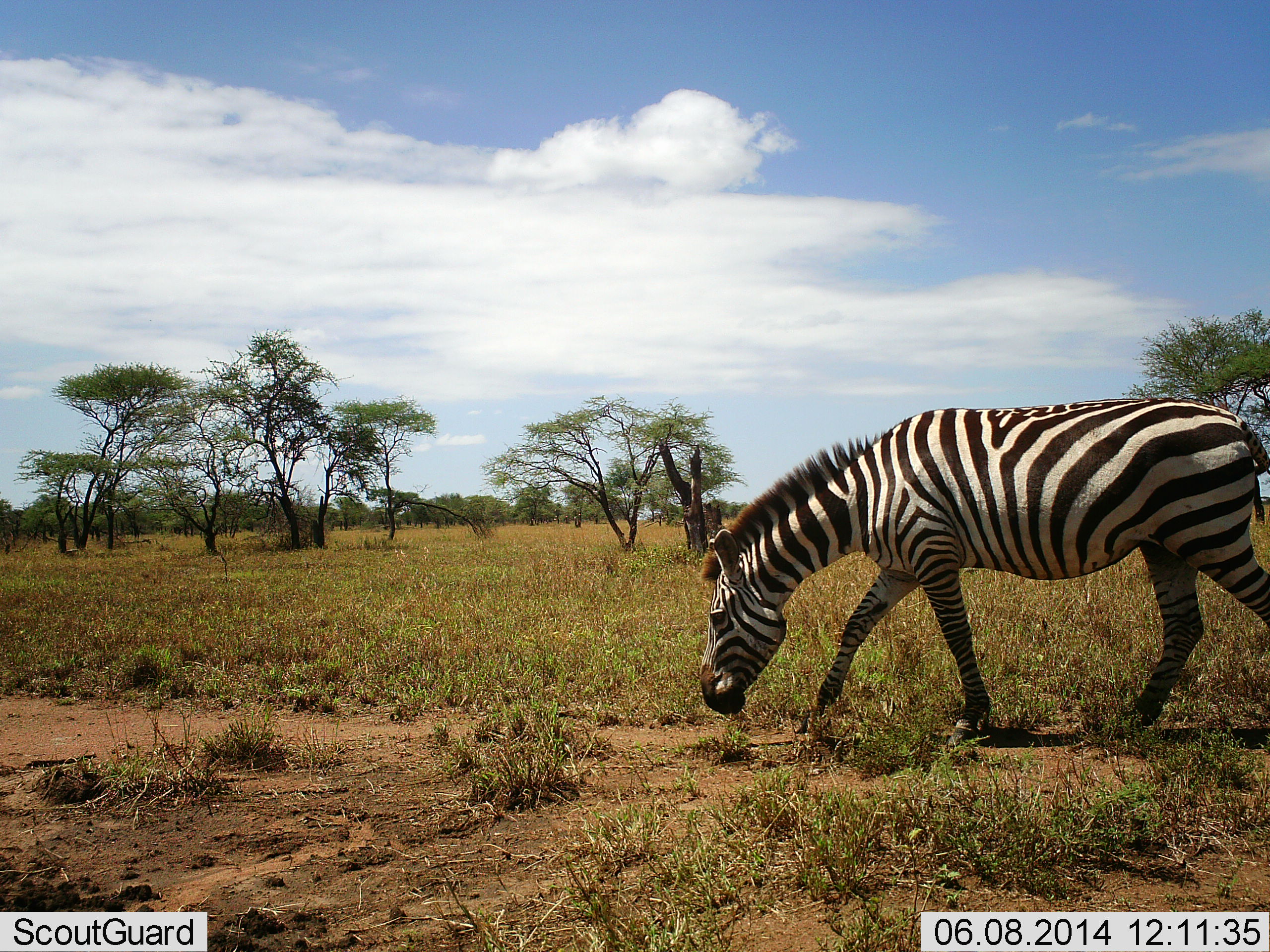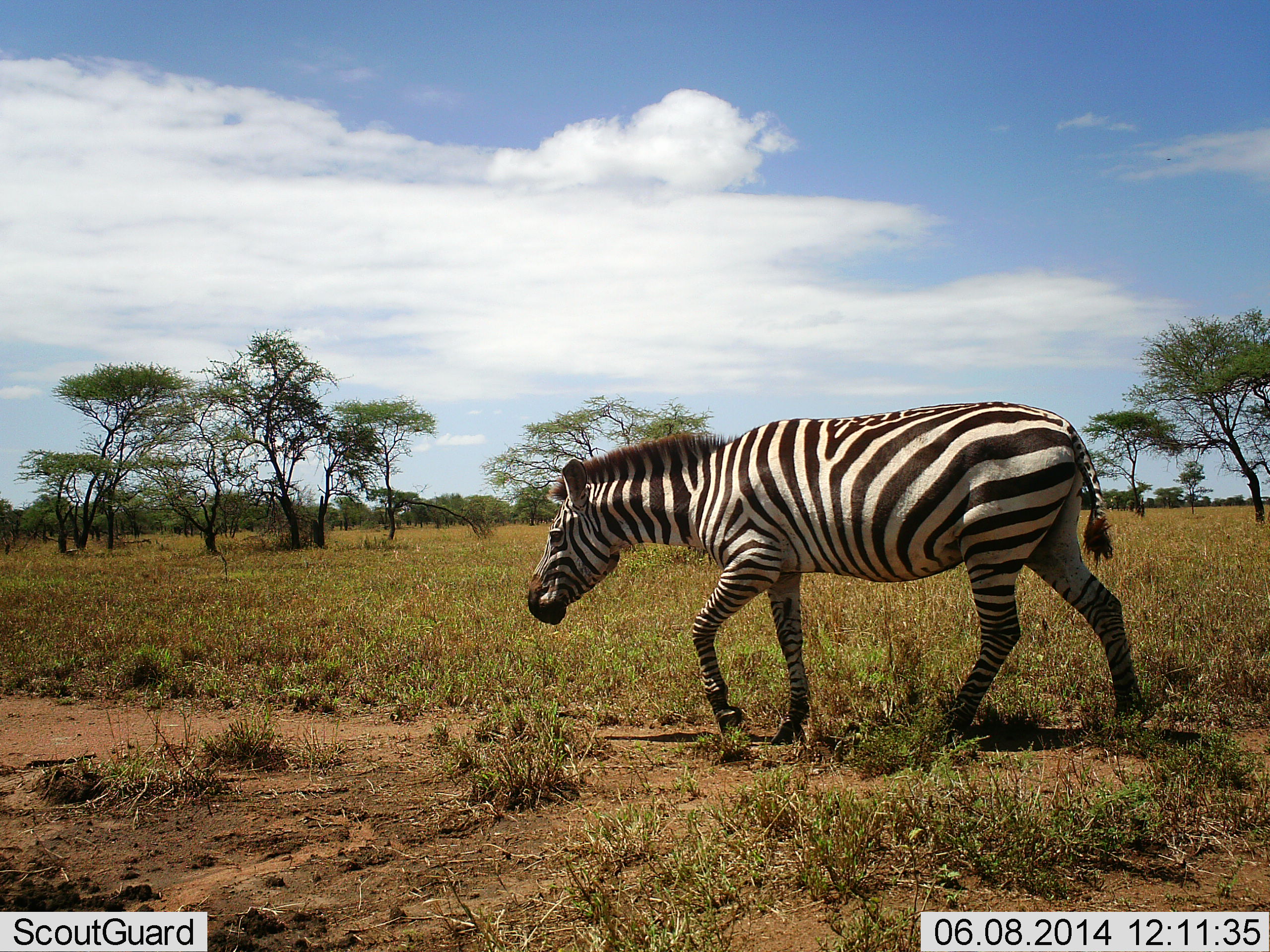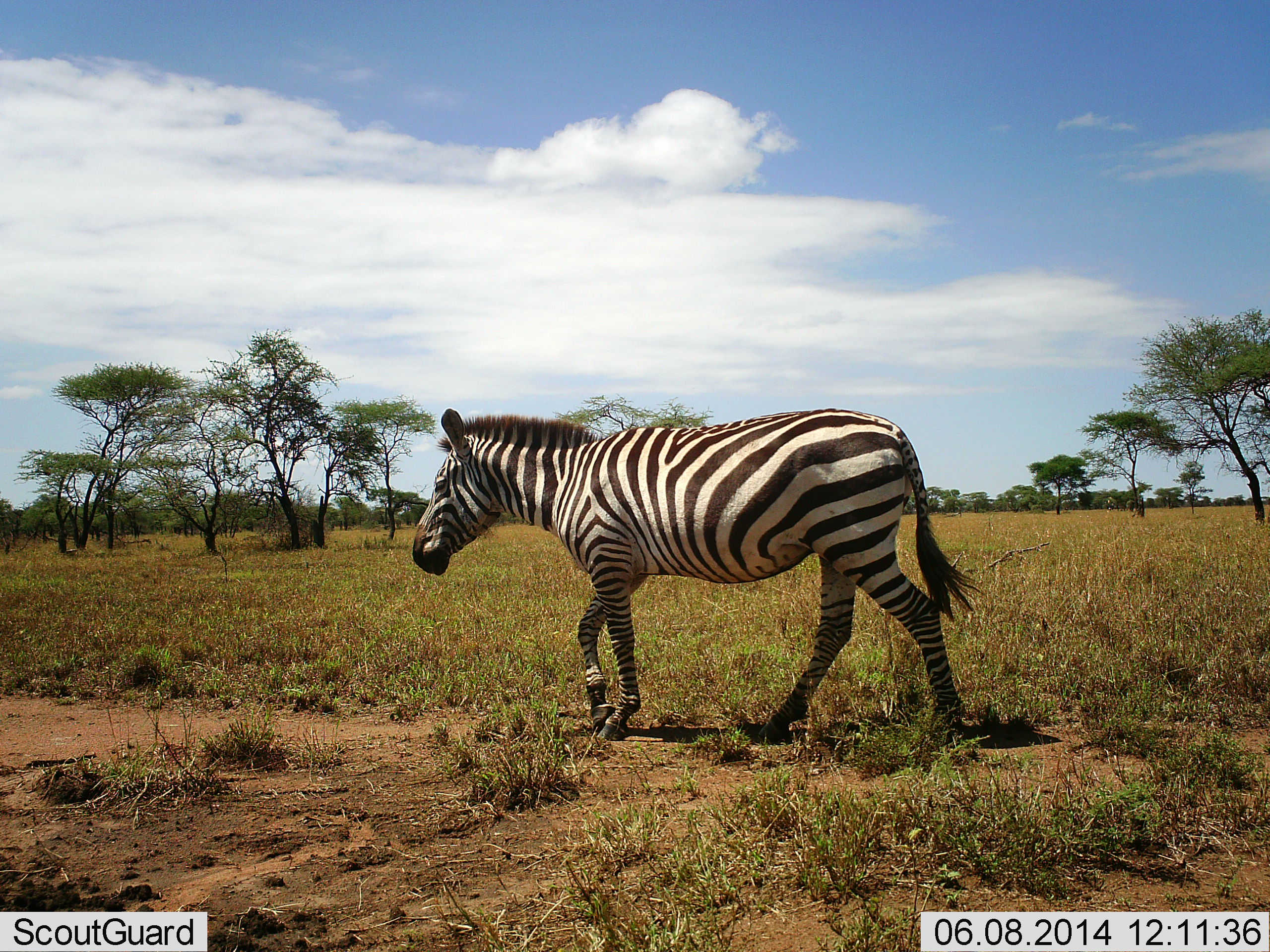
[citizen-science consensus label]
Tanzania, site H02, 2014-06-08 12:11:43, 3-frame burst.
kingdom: Animalia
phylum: Chordata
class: Mammalia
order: Perissodactyla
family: Equidae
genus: Equus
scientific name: Equus quagga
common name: plains zebra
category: zebra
Zebra (plains zebra) (Equus quagga), count 1. Behavior (volunteer vote fractions): standing 0%, resting 0%, moving 100%, interacting 0%. Young present (vote fraction): 0%. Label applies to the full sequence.